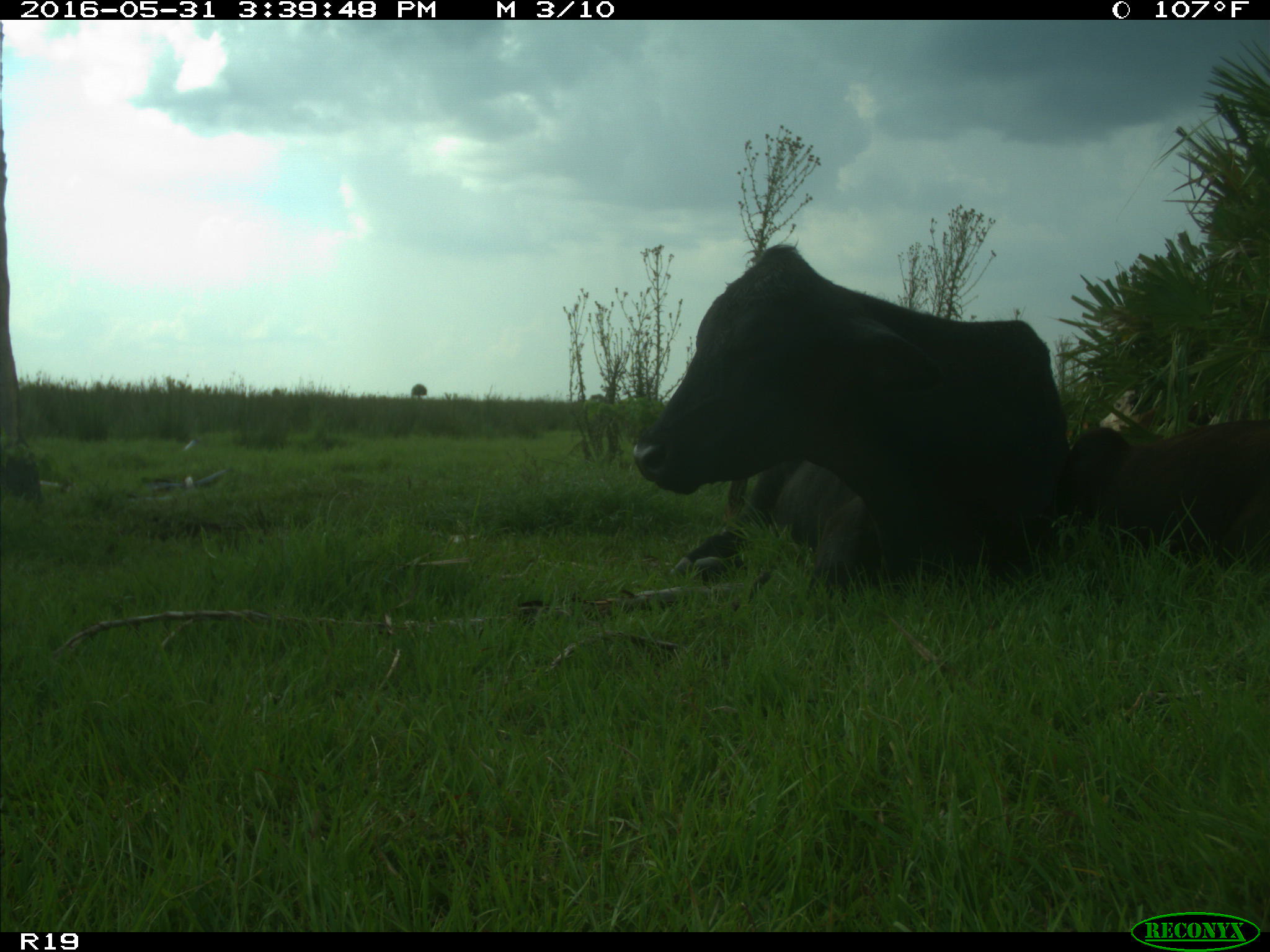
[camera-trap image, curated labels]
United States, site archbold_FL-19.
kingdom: Animalia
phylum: Chordata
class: Mammalia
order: Artiodactyla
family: Bovidae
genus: Bos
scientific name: Bos taurus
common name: domestic cow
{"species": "Bos taurus (domestic cow)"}